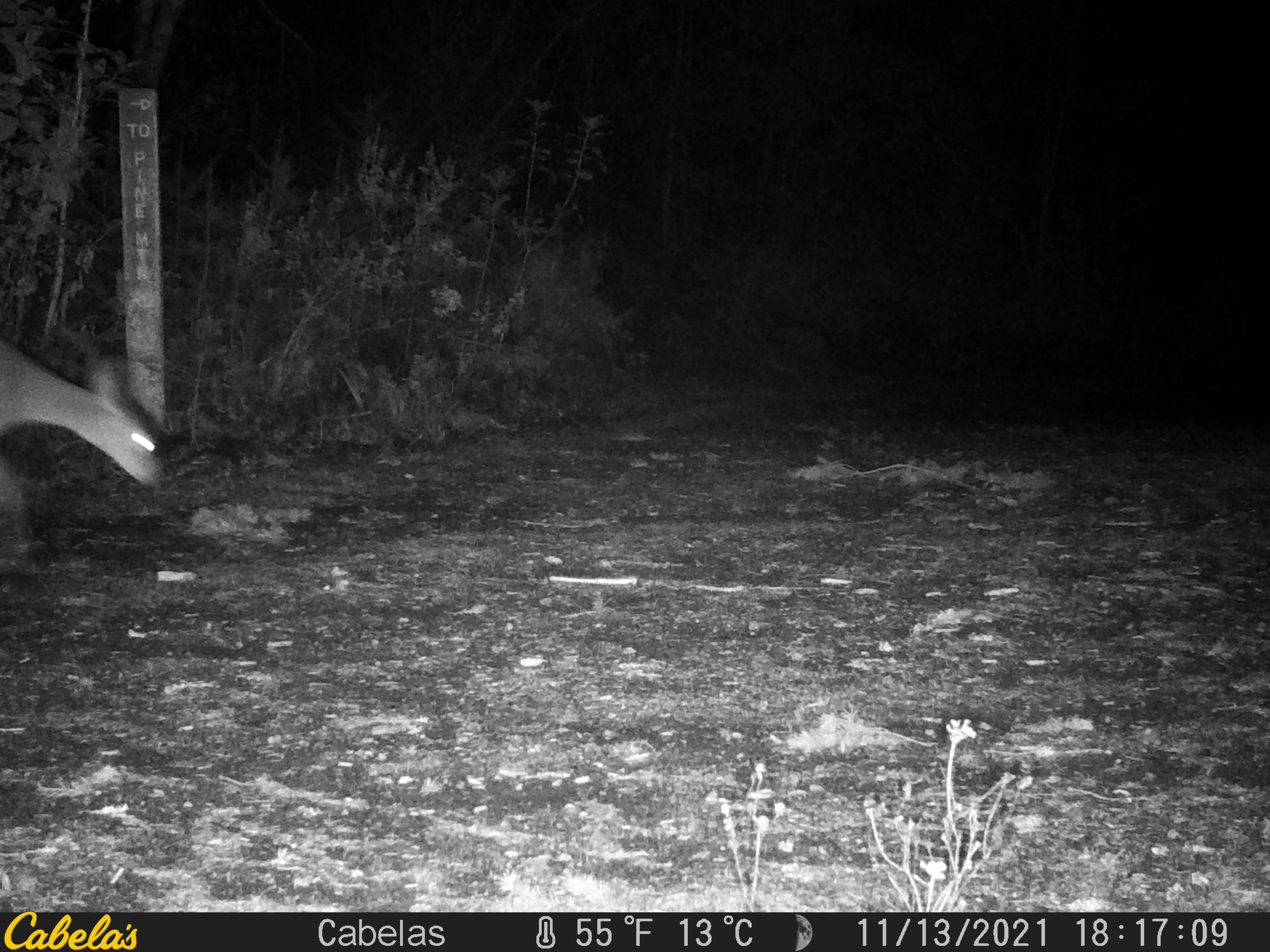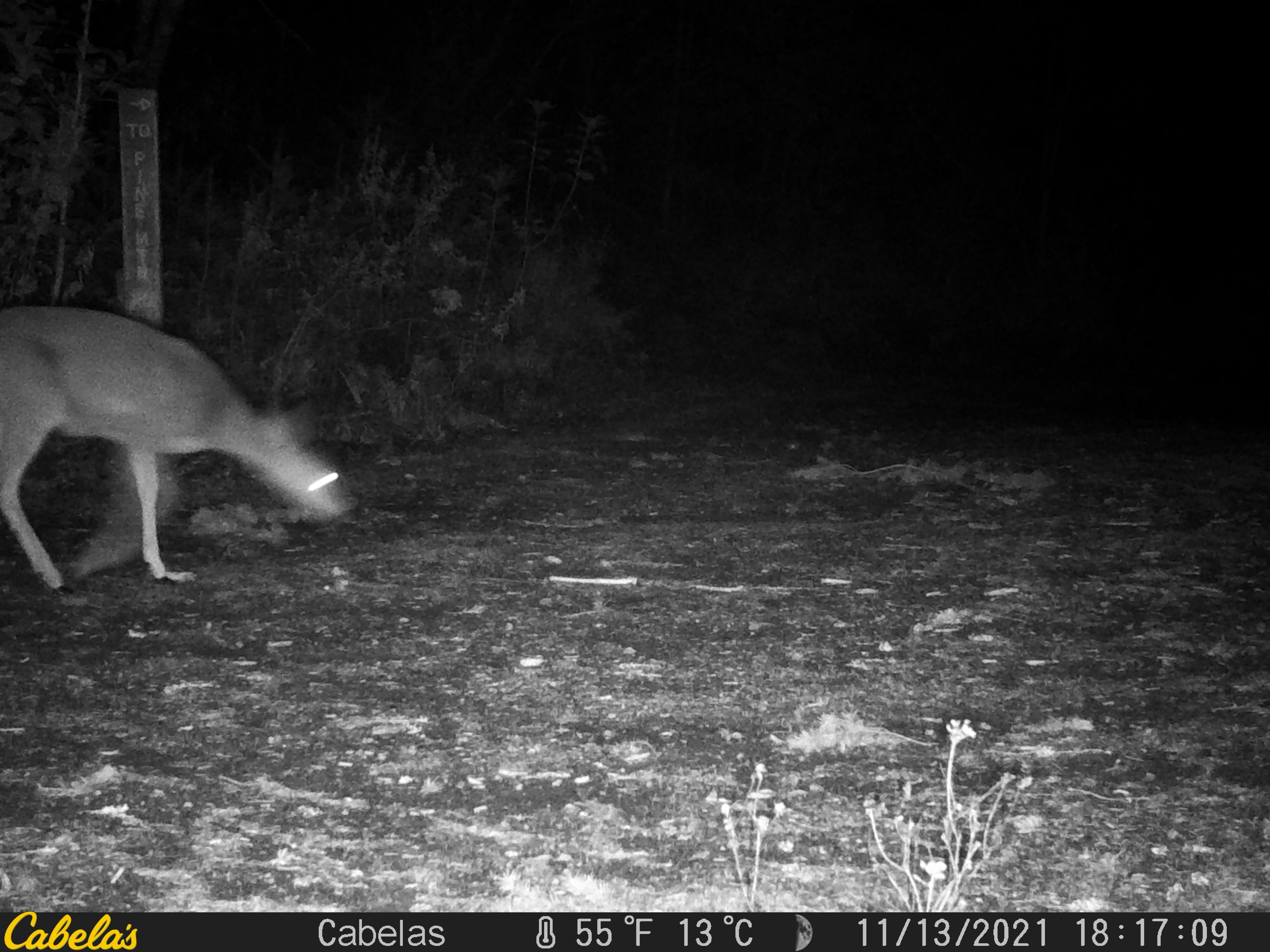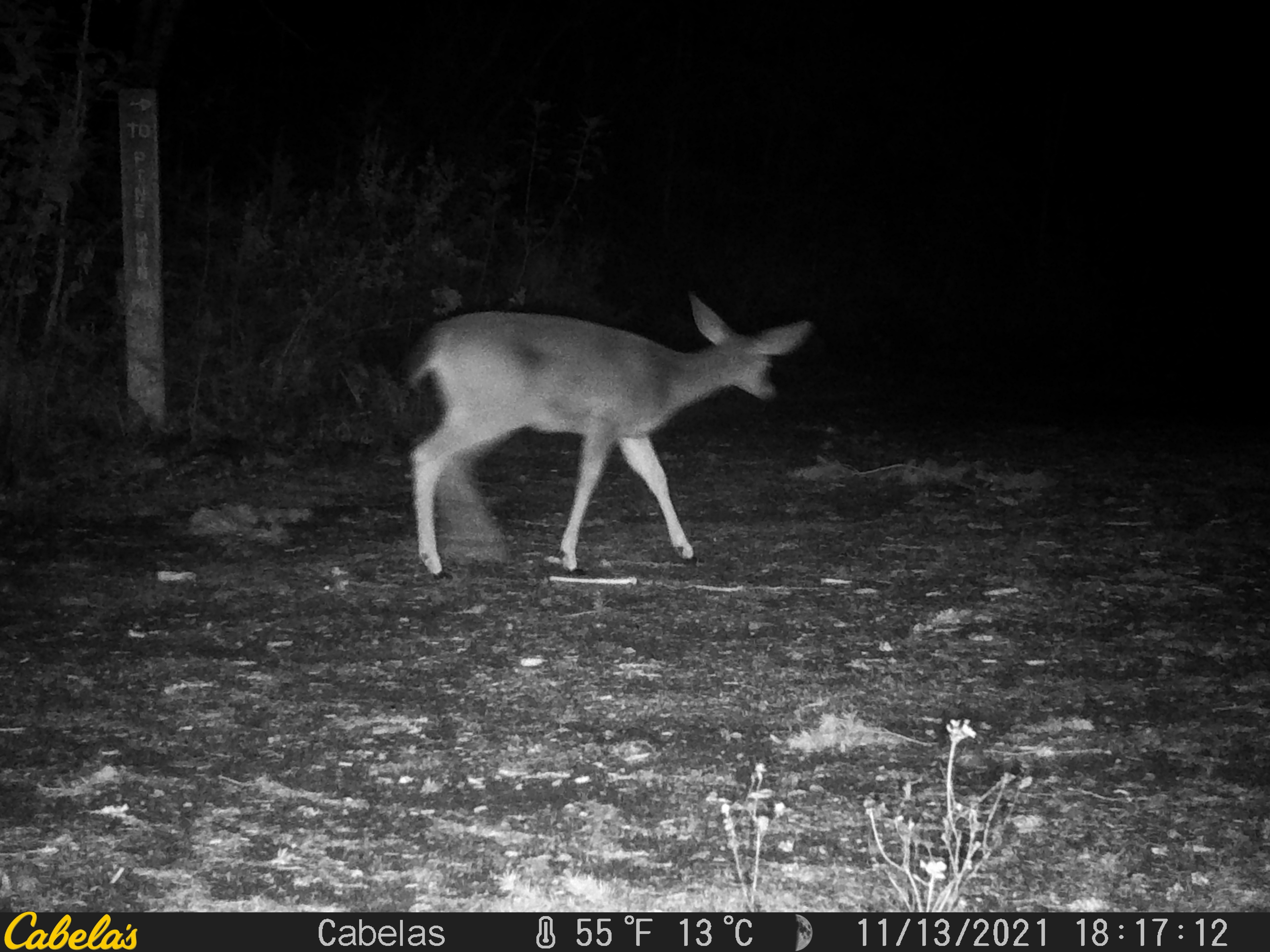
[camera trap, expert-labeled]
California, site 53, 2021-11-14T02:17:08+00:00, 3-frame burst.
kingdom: Animalia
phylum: Chordata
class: Mammalia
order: Artiodactyla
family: Cervidae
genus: Odocoileus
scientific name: Odocoileus hemionus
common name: mule deer